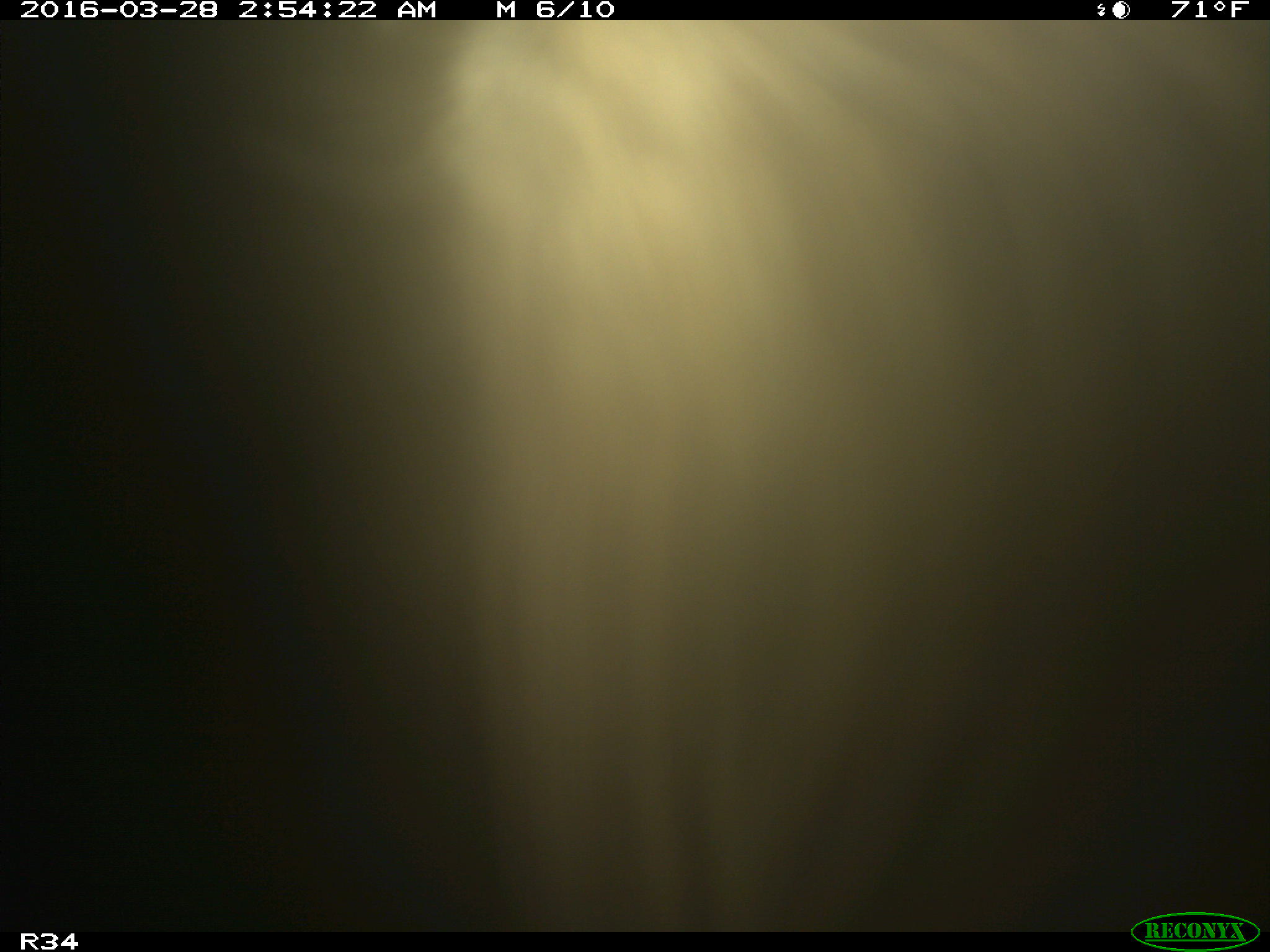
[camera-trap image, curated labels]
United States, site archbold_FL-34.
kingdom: Animalia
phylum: Chordata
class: Mammalia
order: Artiodactyla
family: Bovidae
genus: Bos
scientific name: Bos taurus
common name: domestic cow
Bos taurus (domestic cow).